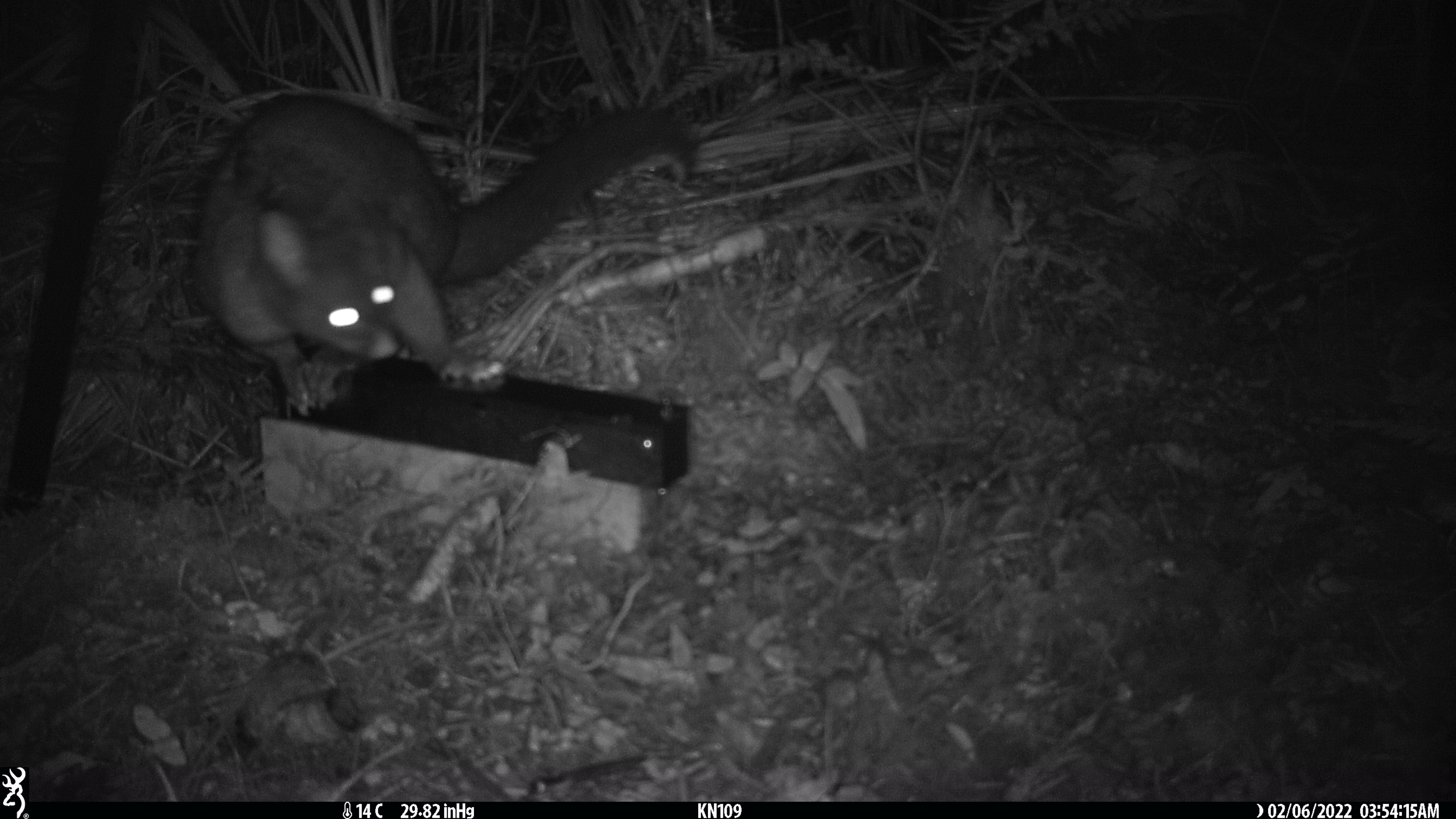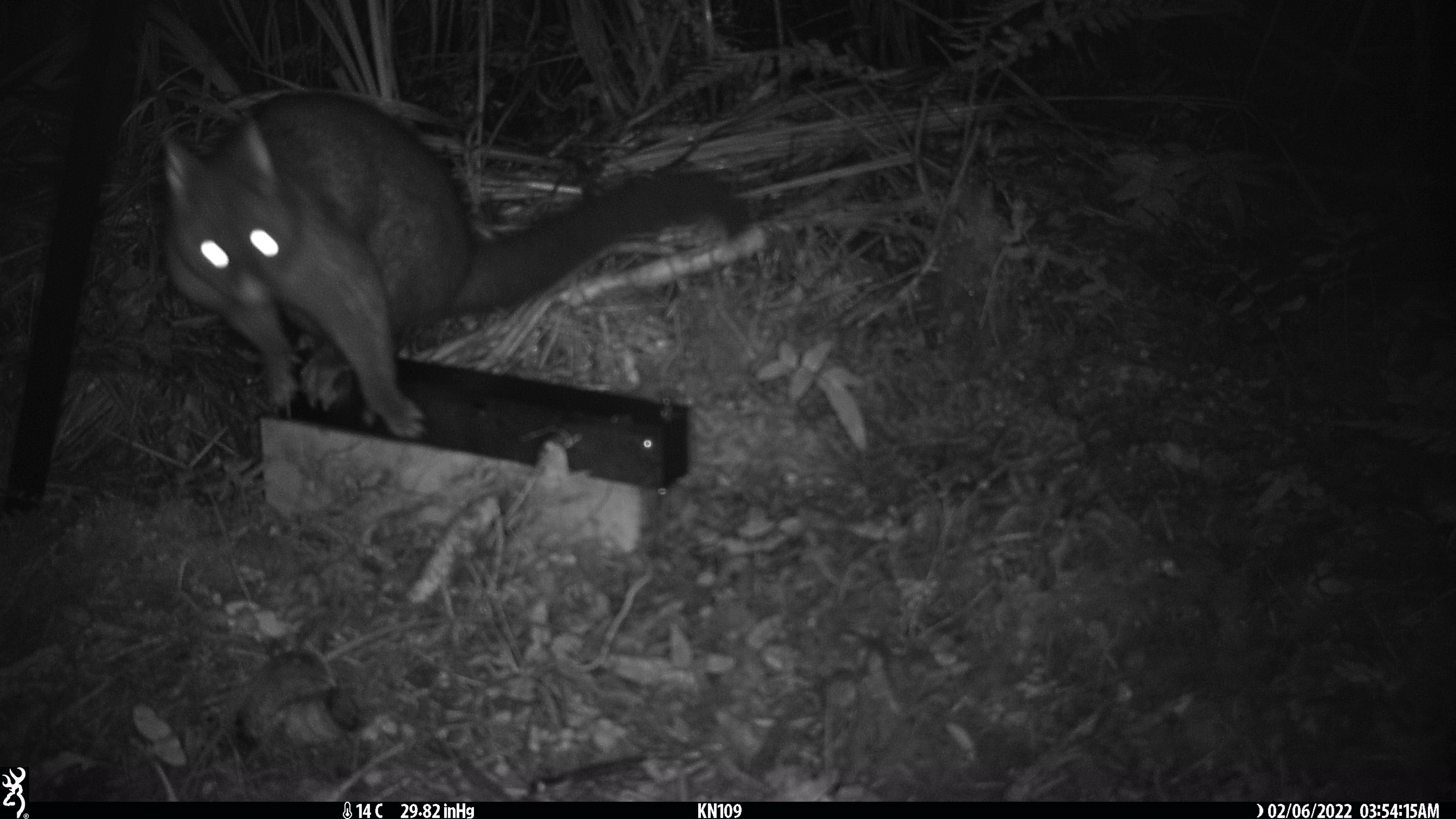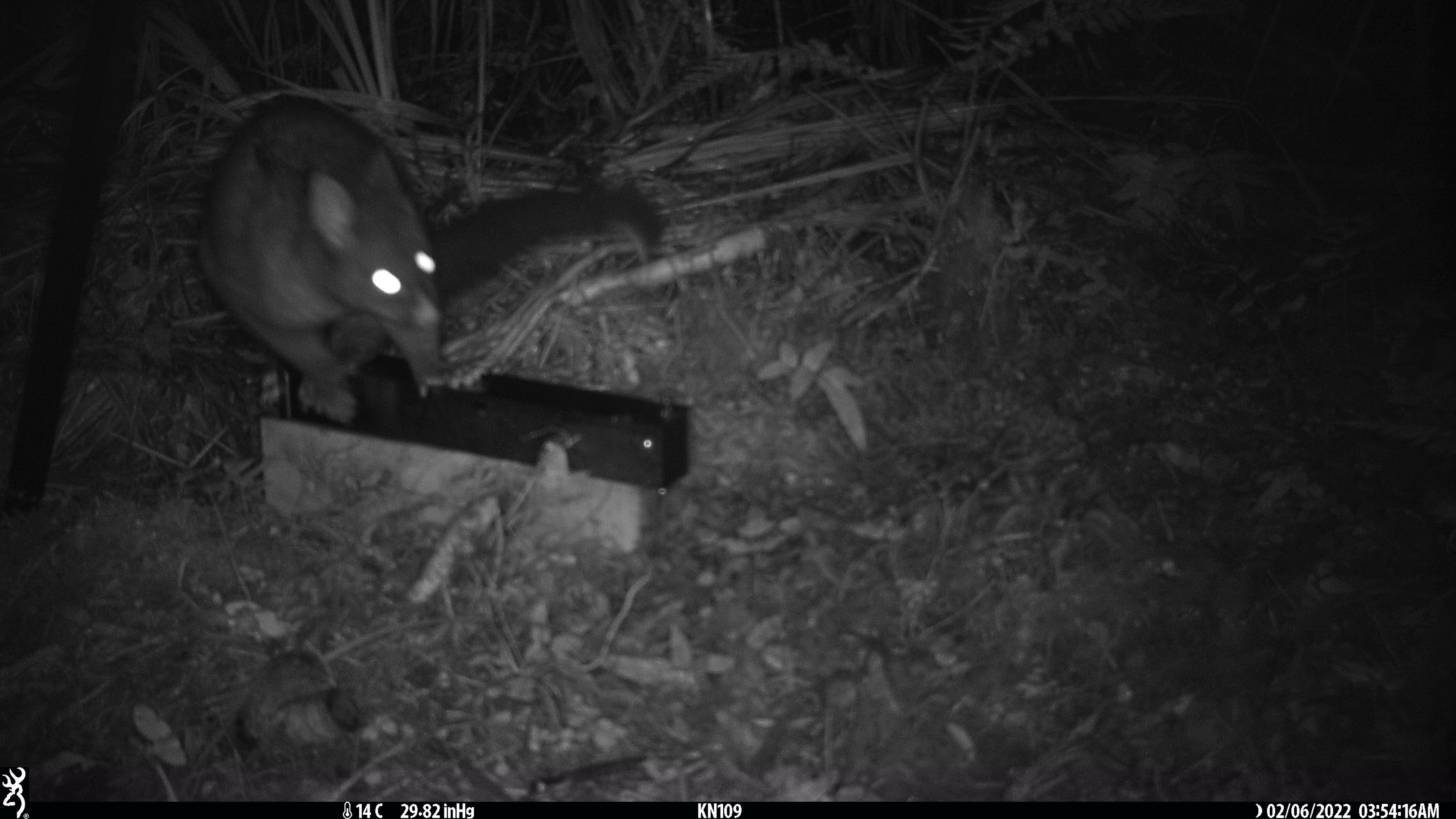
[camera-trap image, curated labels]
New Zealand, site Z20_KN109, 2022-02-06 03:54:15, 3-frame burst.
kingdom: Animalia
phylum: Chordata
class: Mammalia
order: Diprotodontia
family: Phalangeridae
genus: Trichosurus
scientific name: Trichosurus vulpecula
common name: common brushtail possum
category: possum